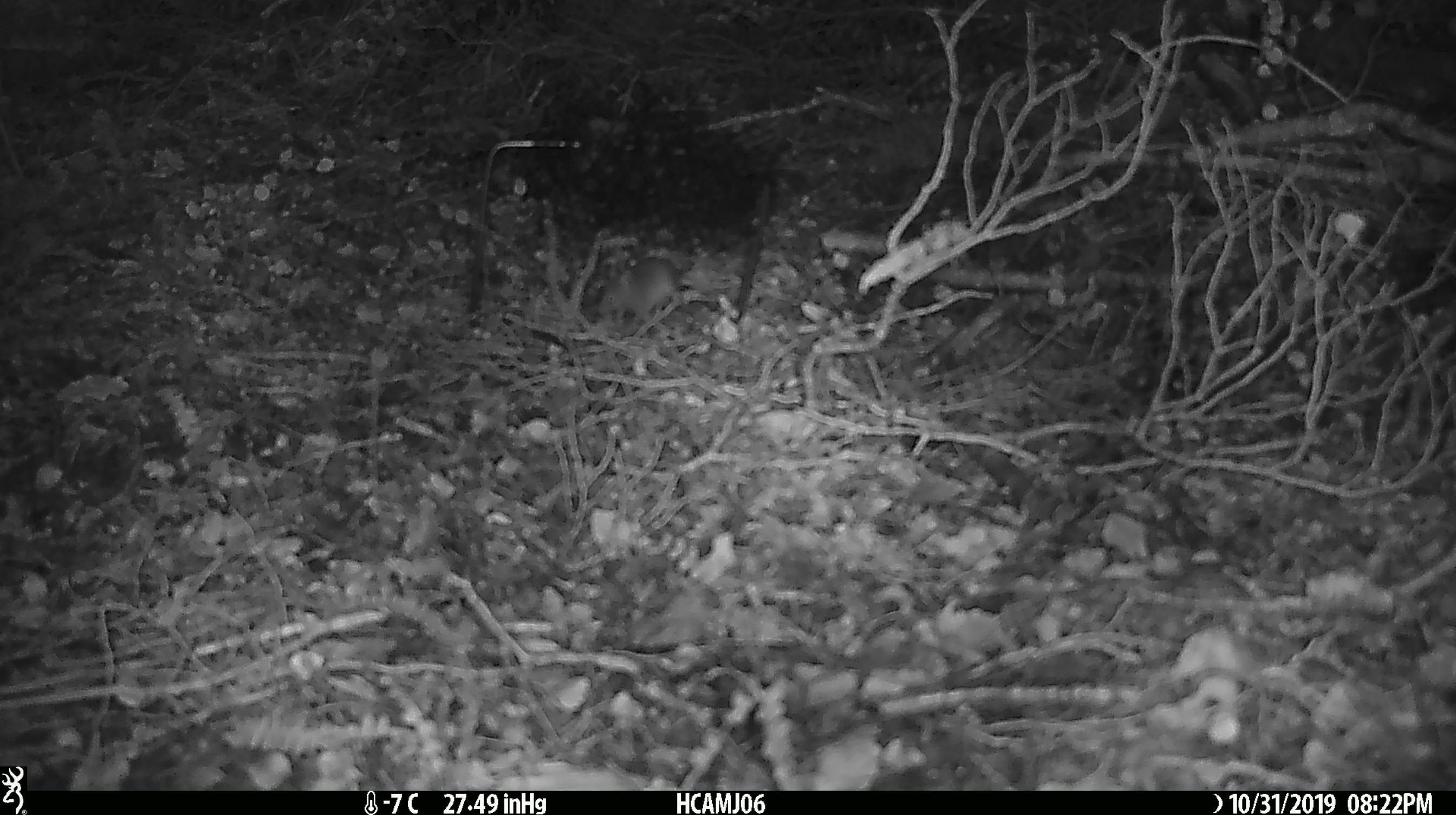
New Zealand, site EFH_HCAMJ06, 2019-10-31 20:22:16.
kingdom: Animalia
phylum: Chordata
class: Mammalia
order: Rodentia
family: Muridae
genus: Mus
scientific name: Mus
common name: mouse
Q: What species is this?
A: Mouse (Mus).